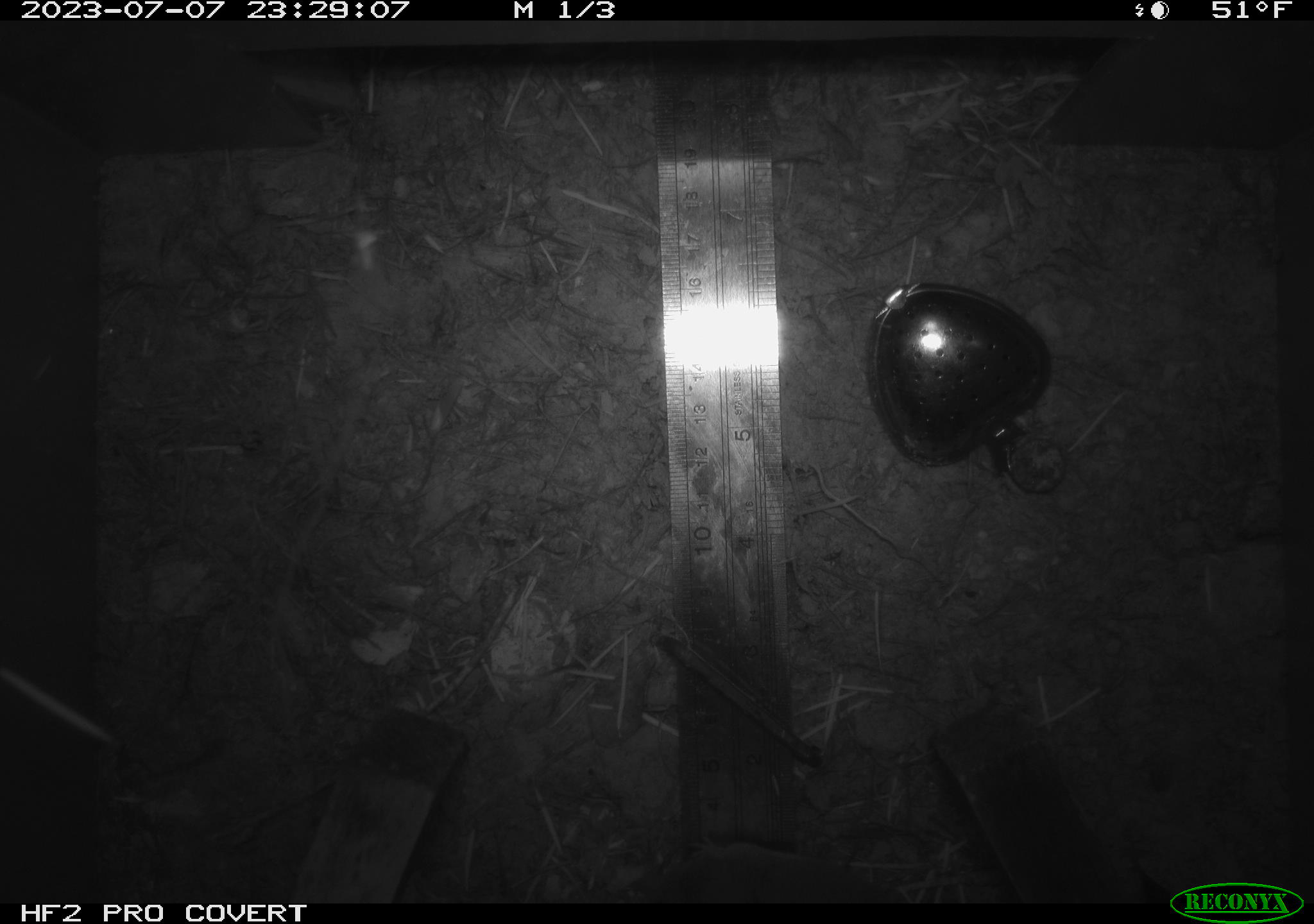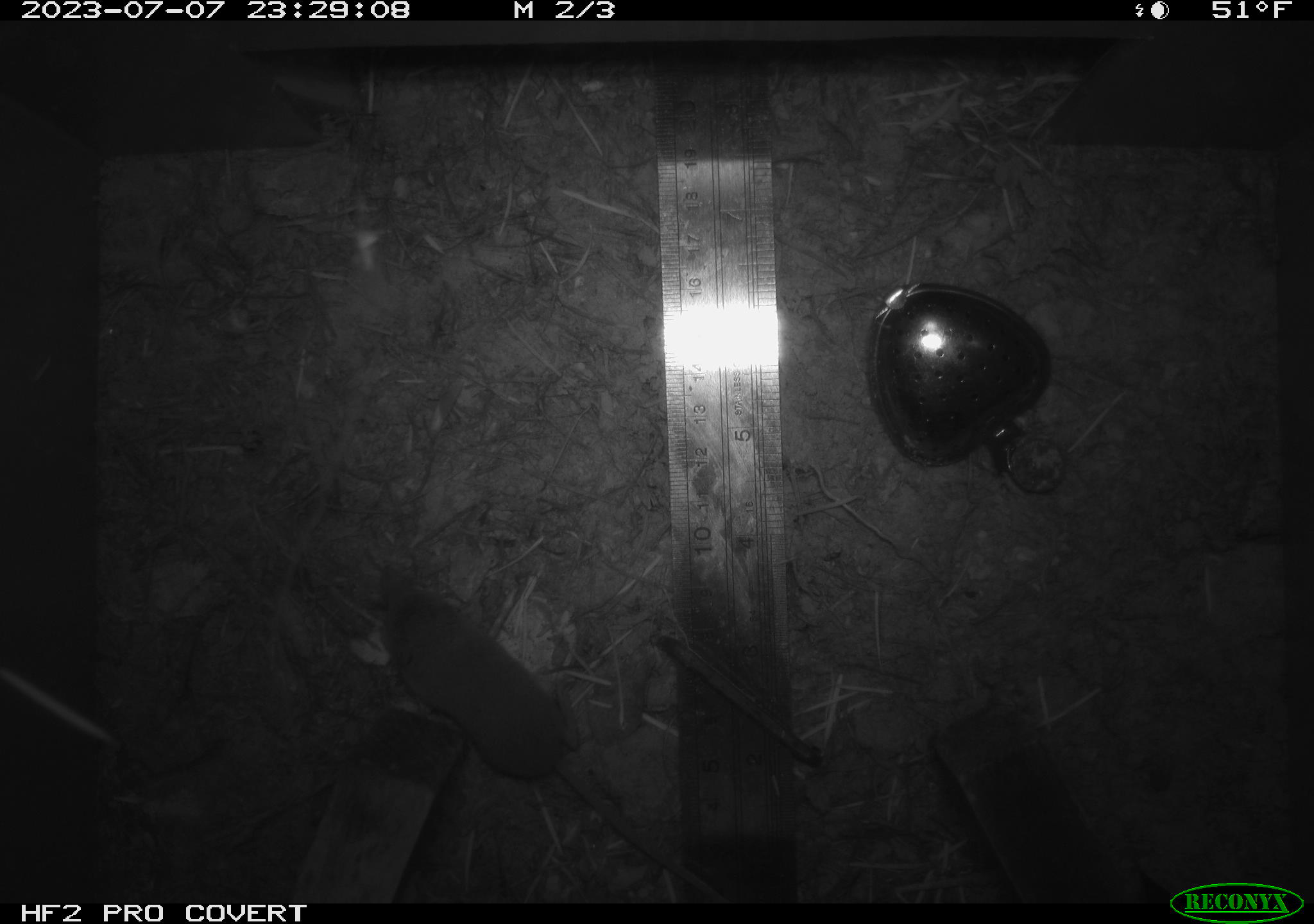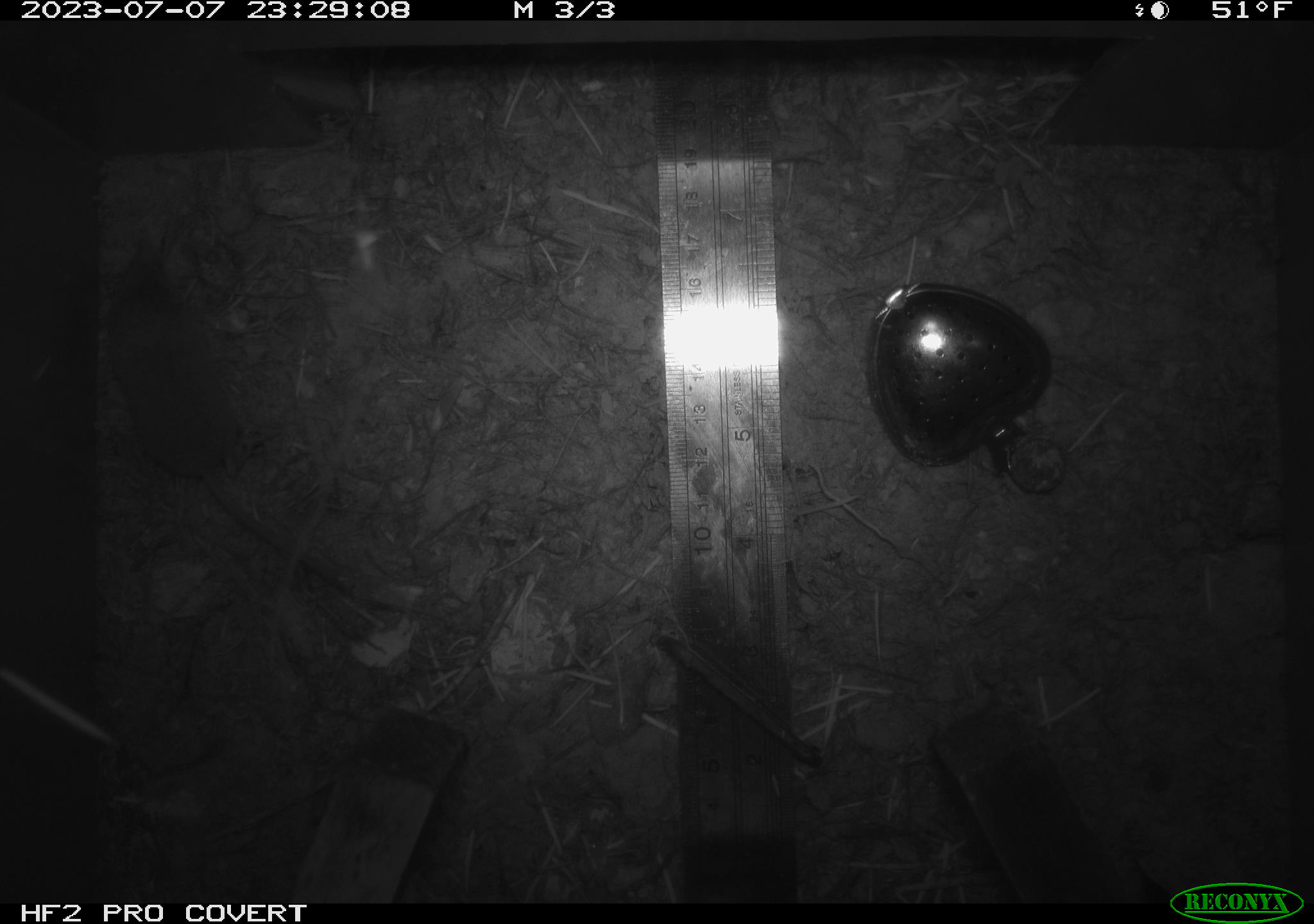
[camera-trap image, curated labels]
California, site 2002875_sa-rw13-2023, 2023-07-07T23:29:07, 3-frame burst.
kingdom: Animalia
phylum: Chordata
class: Mammalia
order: Eulipotyphla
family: Soricidae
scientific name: Soricidae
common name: shrews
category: soricidae family